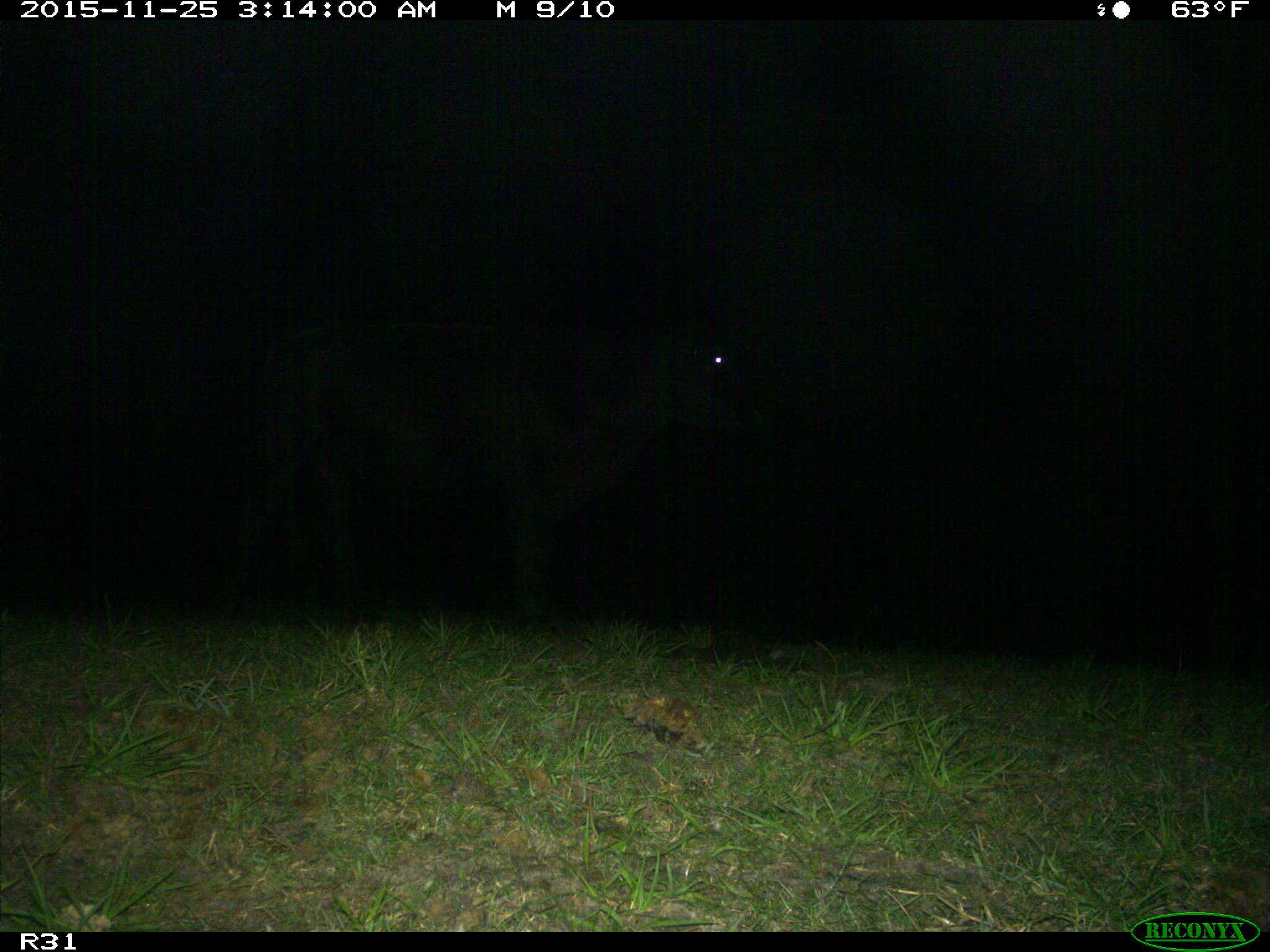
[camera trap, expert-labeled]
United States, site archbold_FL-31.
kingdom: Animalia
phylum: Chordata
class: Mammalia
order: Artiodactyla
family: Bovidae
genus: Bos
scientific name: Bos taurus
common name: domestic cow